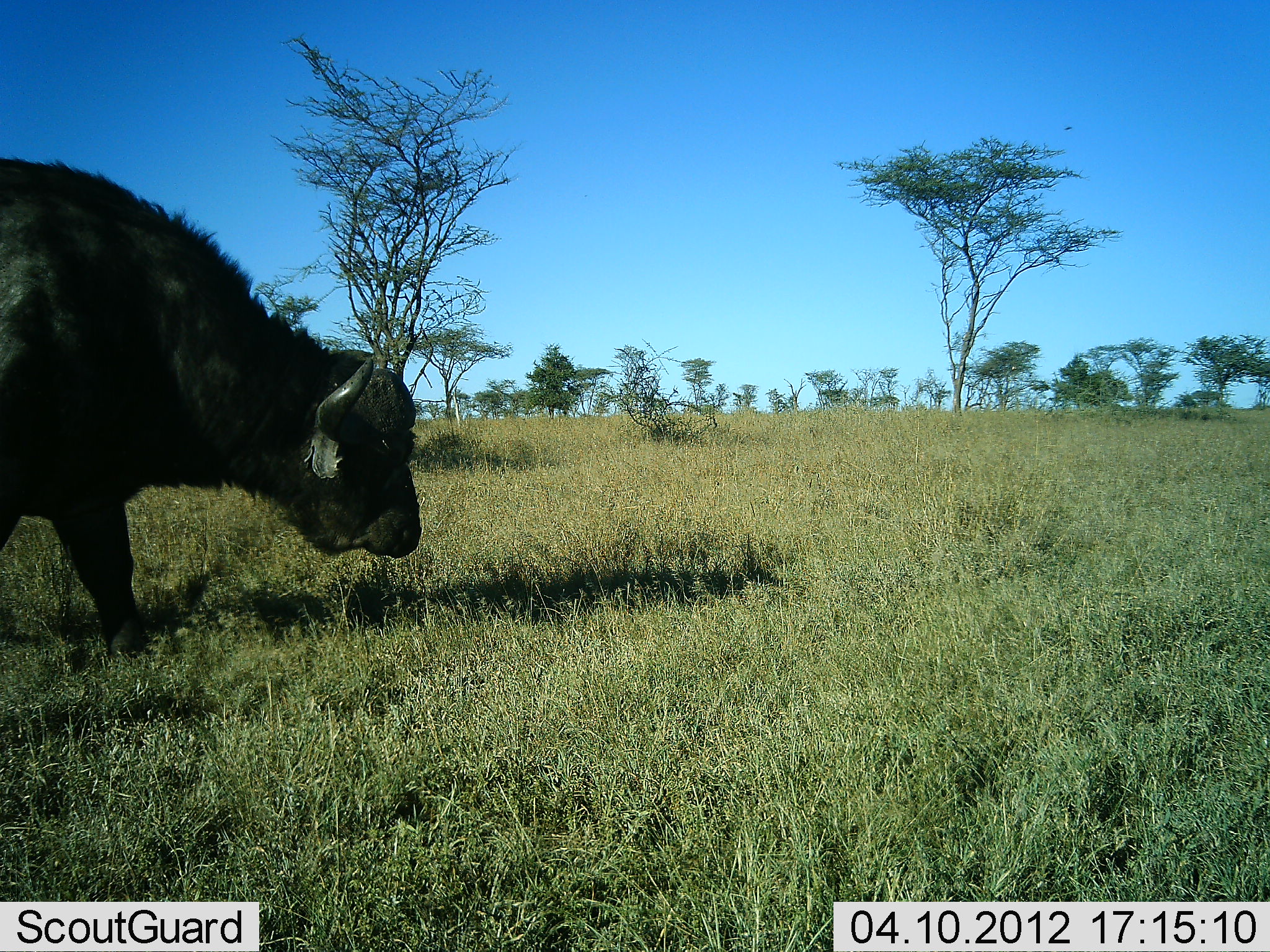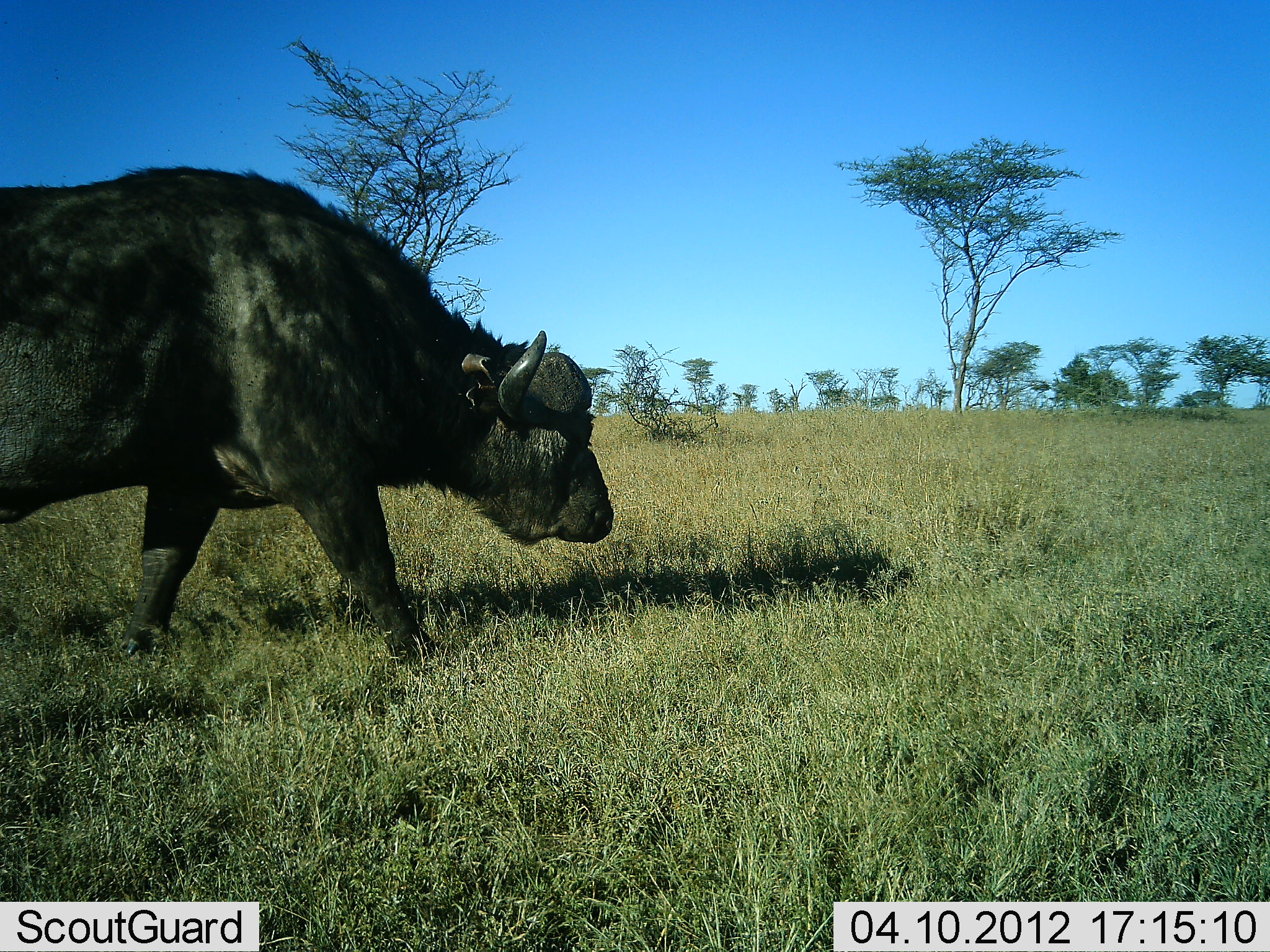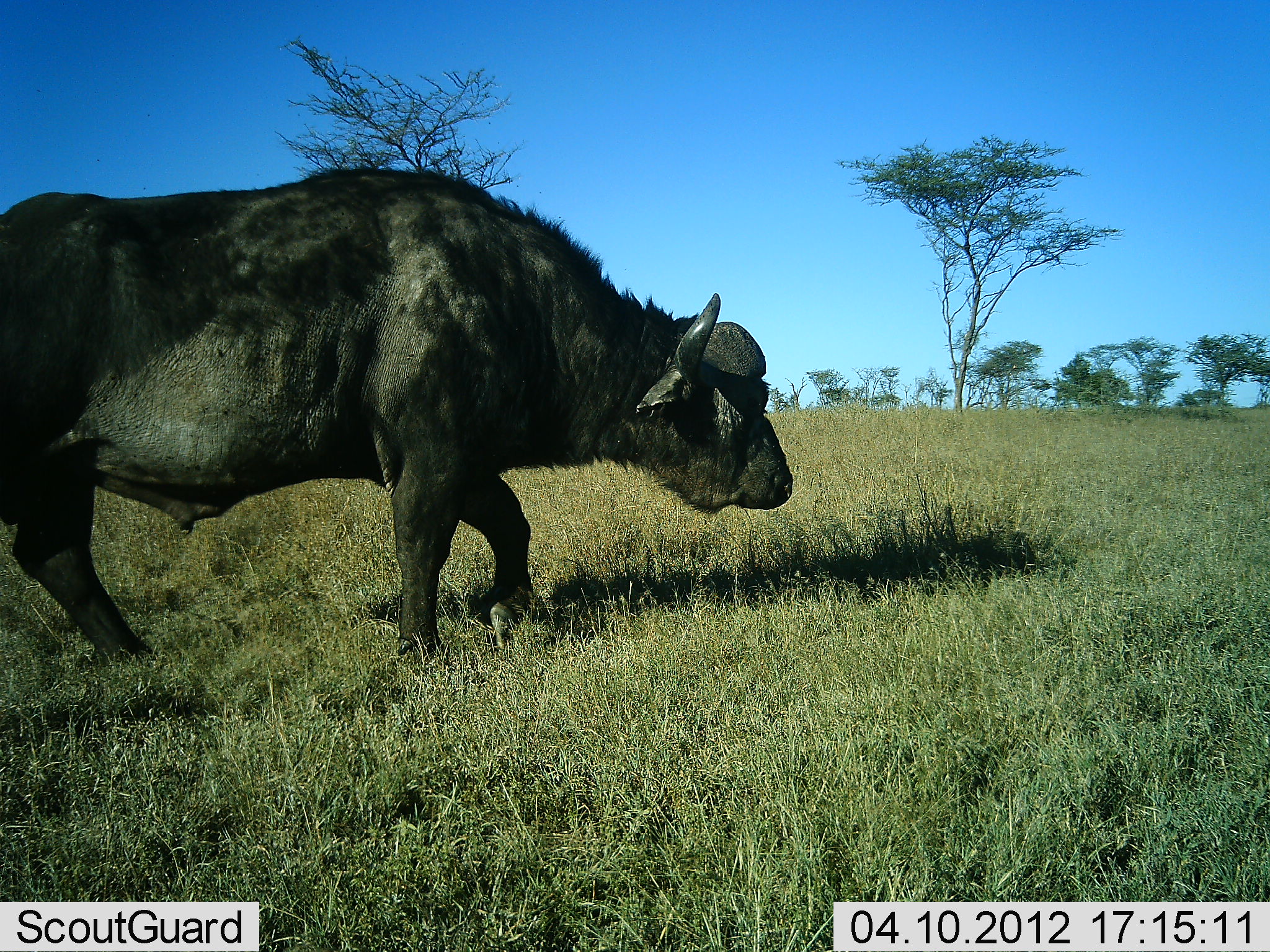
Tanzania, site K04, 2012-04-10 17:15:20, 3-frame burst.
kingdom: Animalia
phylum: Chordata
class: Mammalia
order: Artiodactyla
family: Bovidae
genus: Syncerus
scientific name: Syncerus caffer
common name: cape buffalo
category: buffalo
Buffalo (cape buffalo) (Syncerus caffer), count 1. Behavior (volunteer vote fractions): standing 14%, resting 0%, moving 93%, interacting 0%. Young present (vote fraction): 0%. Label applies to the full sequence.